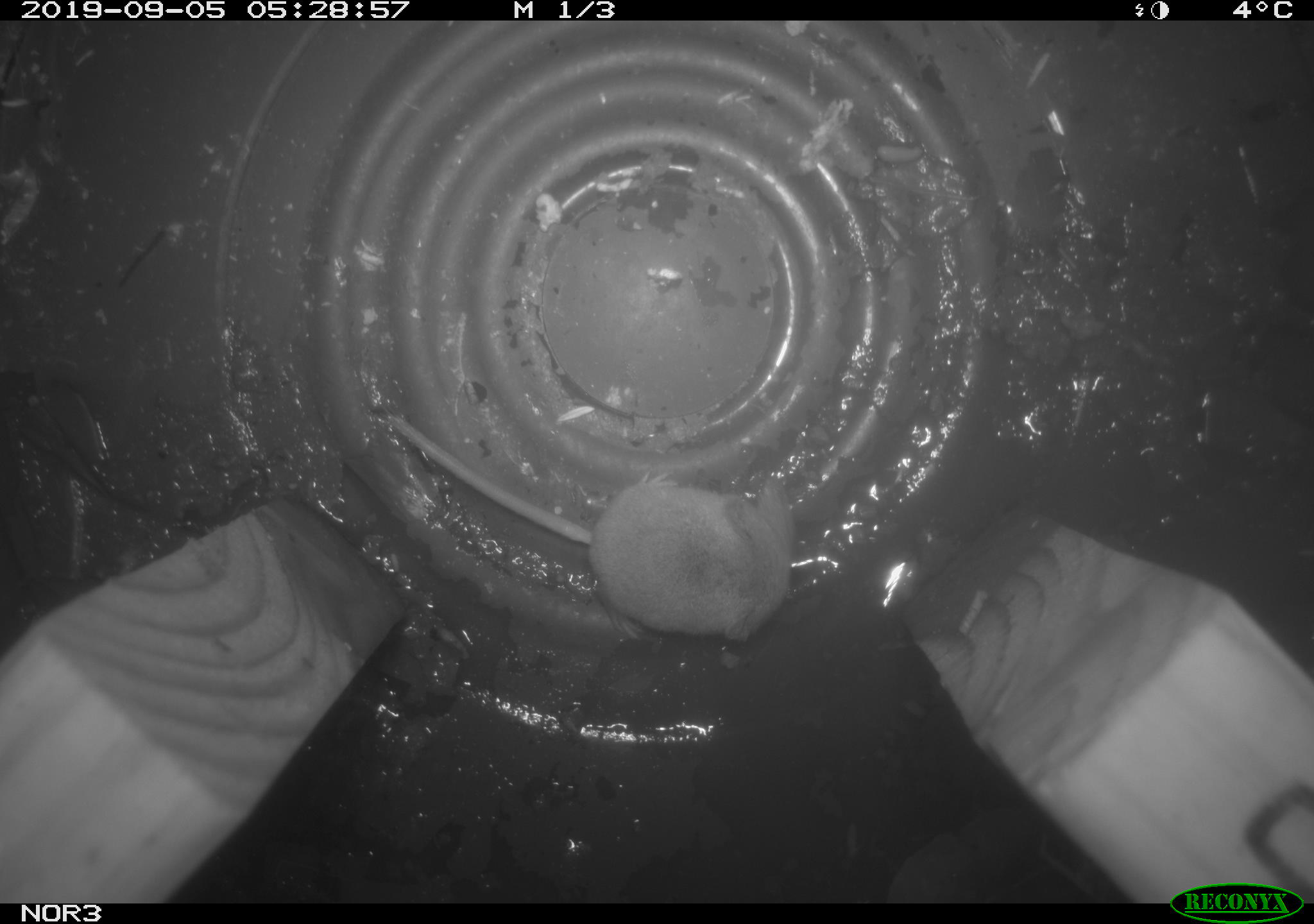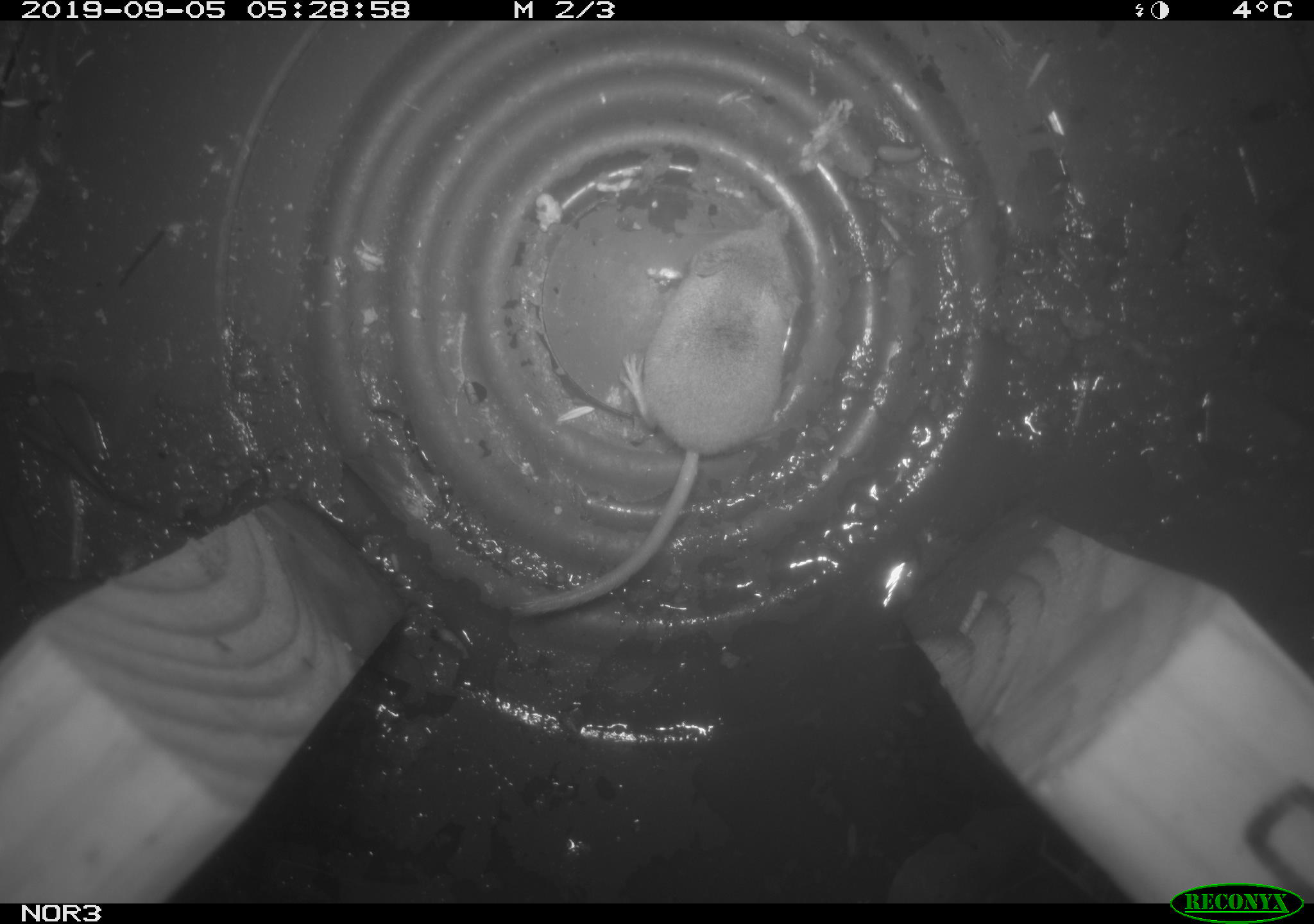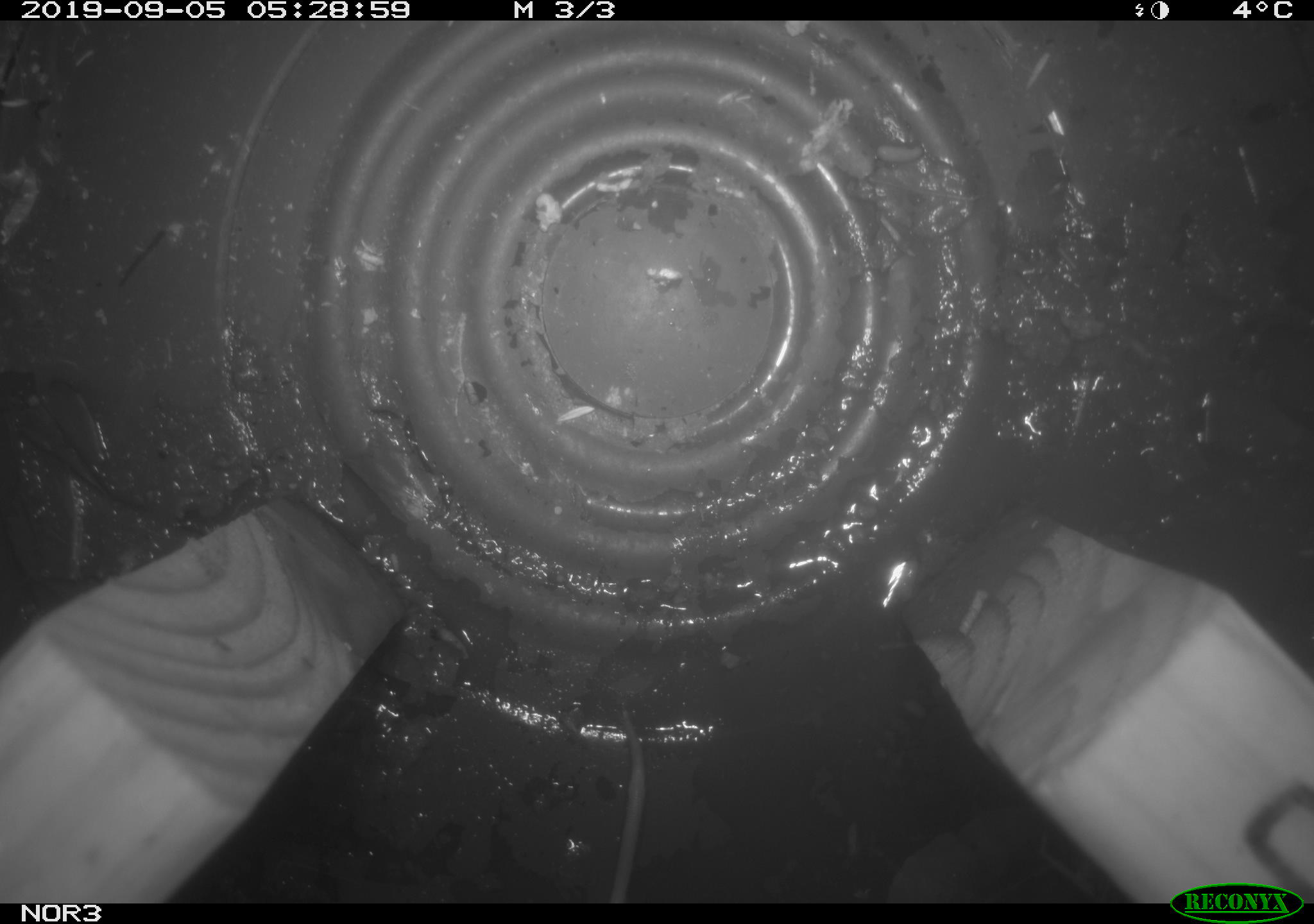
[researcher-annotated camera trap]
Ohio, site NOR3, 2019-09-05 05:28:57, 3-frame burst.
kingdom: Animalia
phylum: Chordata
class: Mammalia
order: Eulipotyphla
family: Soricidae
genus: Sorex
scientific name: Sorex cinereus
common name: masked shrew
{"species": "masked shrew (Sorex cinereus)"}